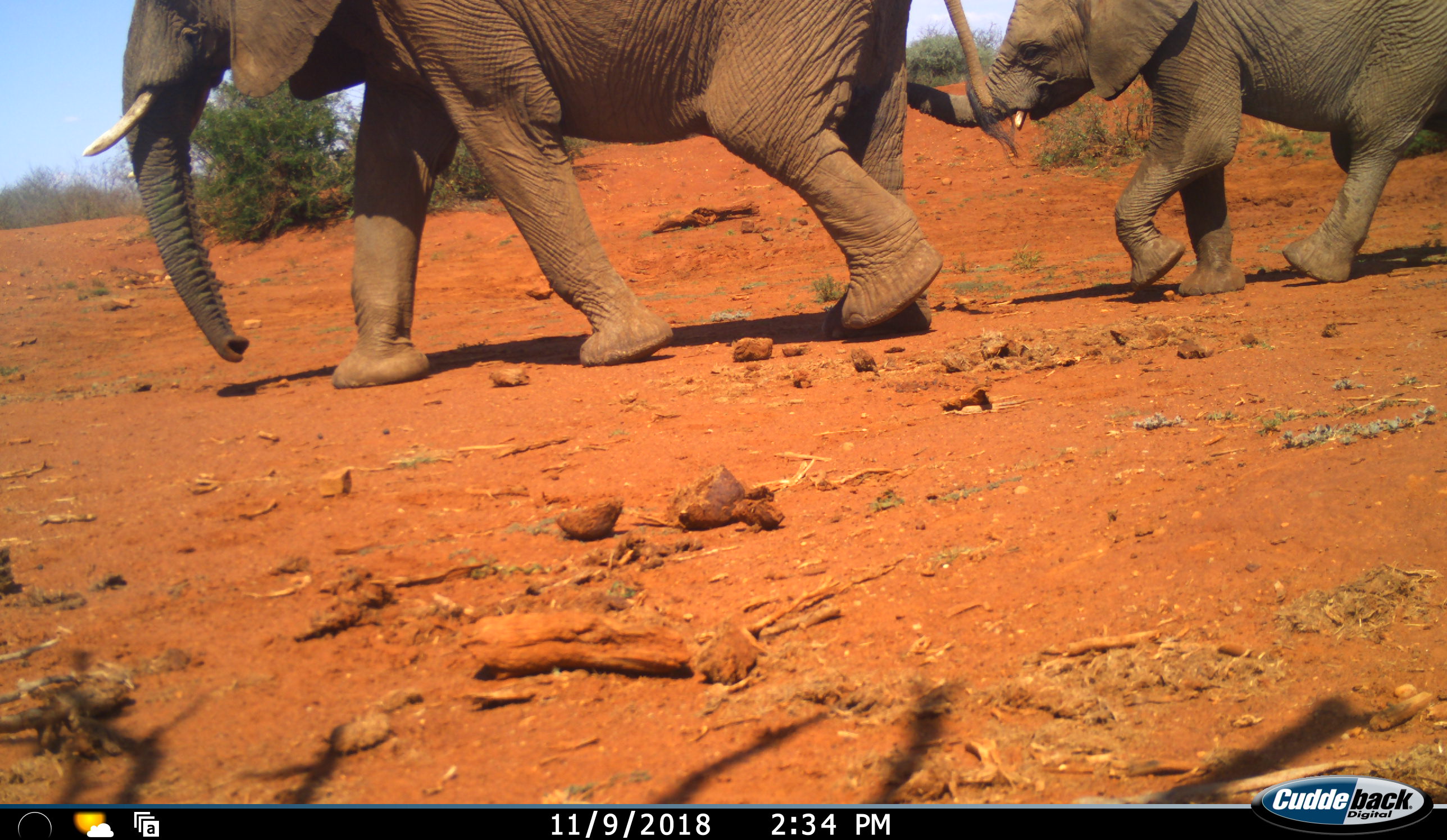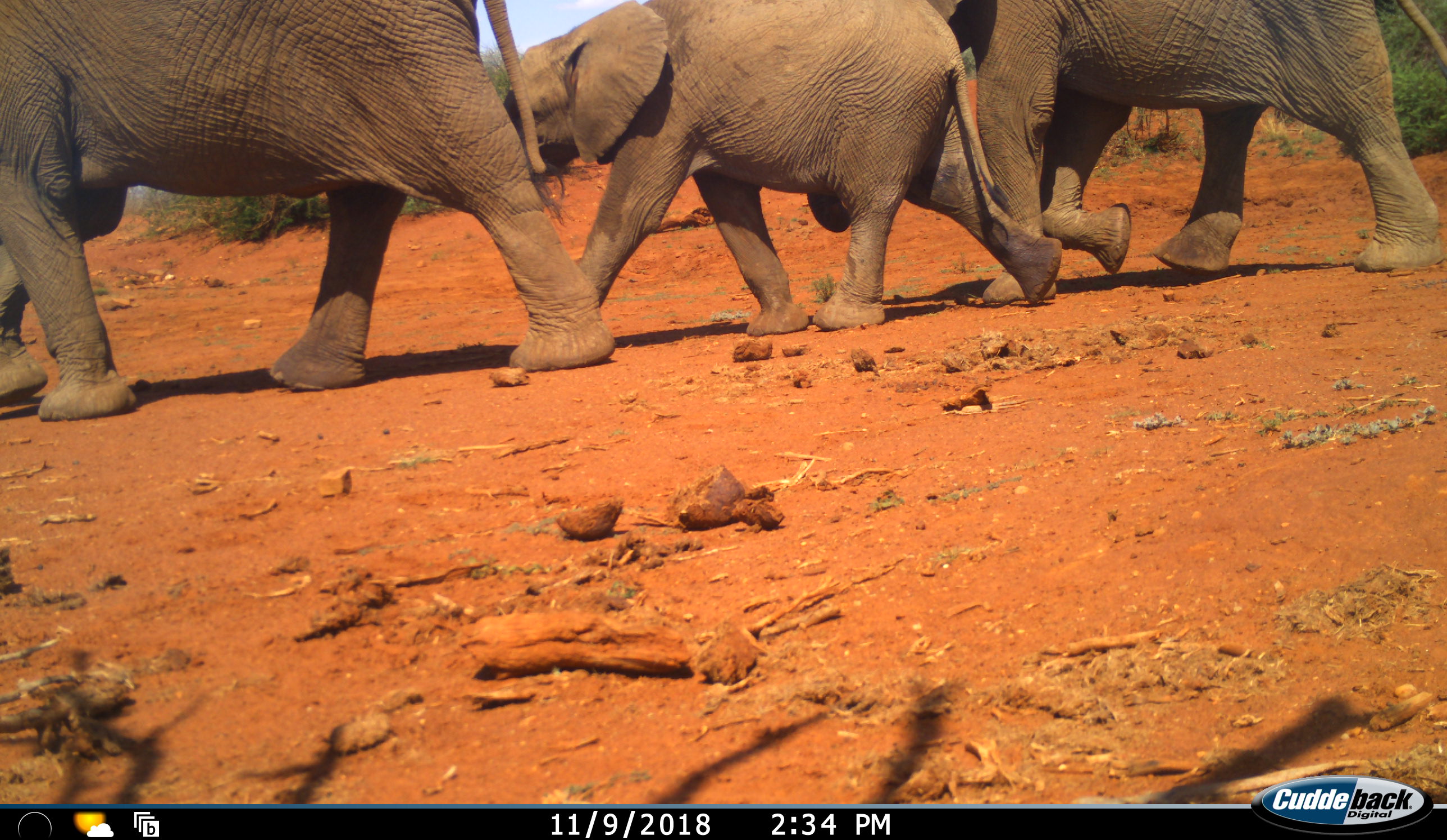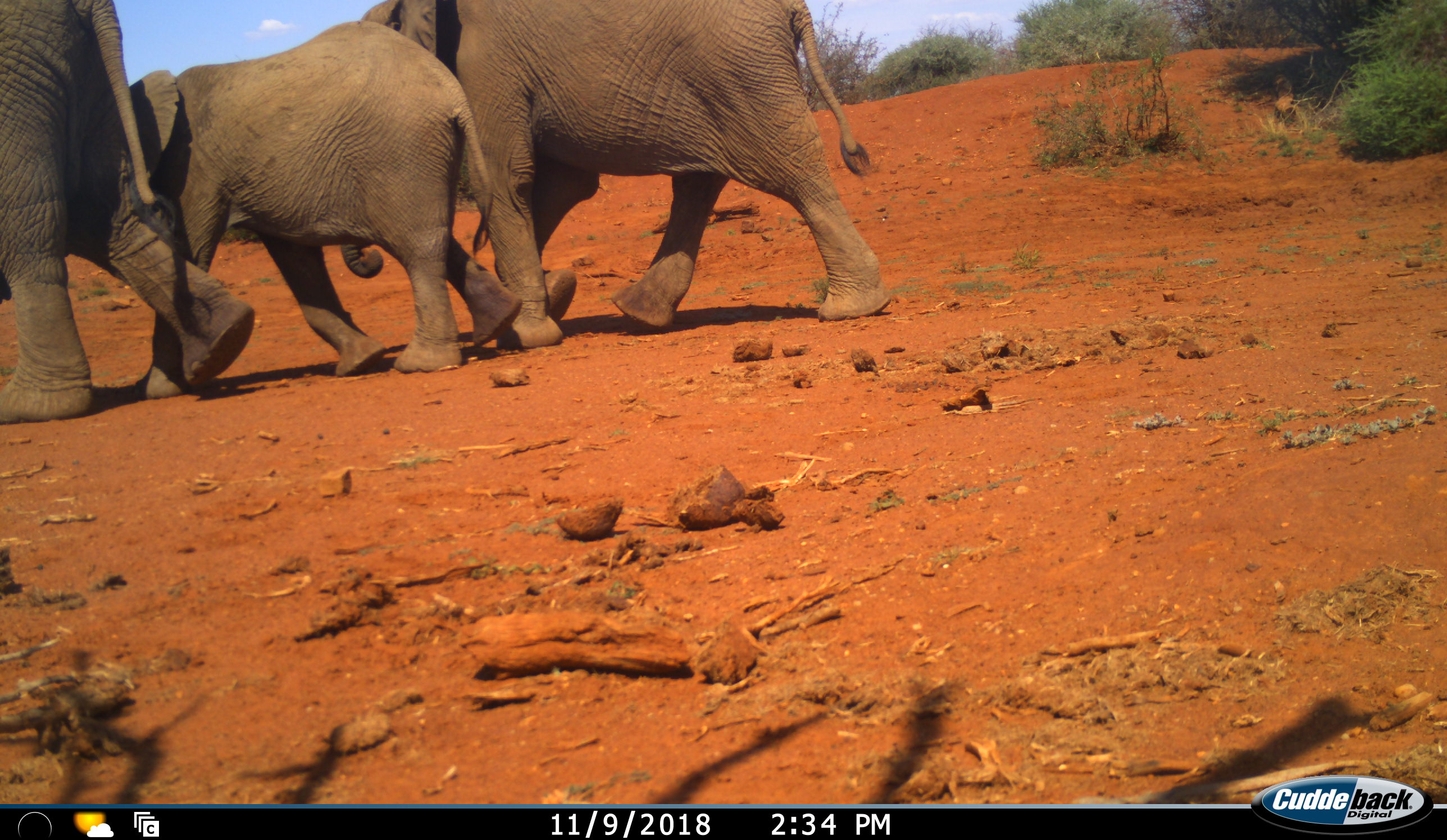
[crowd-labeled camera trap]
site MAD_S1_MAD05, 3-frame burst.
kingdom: Animalia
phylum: Chordata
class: Mammalia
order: Proboscidea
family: Elephantidae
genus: Loxodonta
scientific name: Loxodonta africana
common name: african bush elephant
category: elephant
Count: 3.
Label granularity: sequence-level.